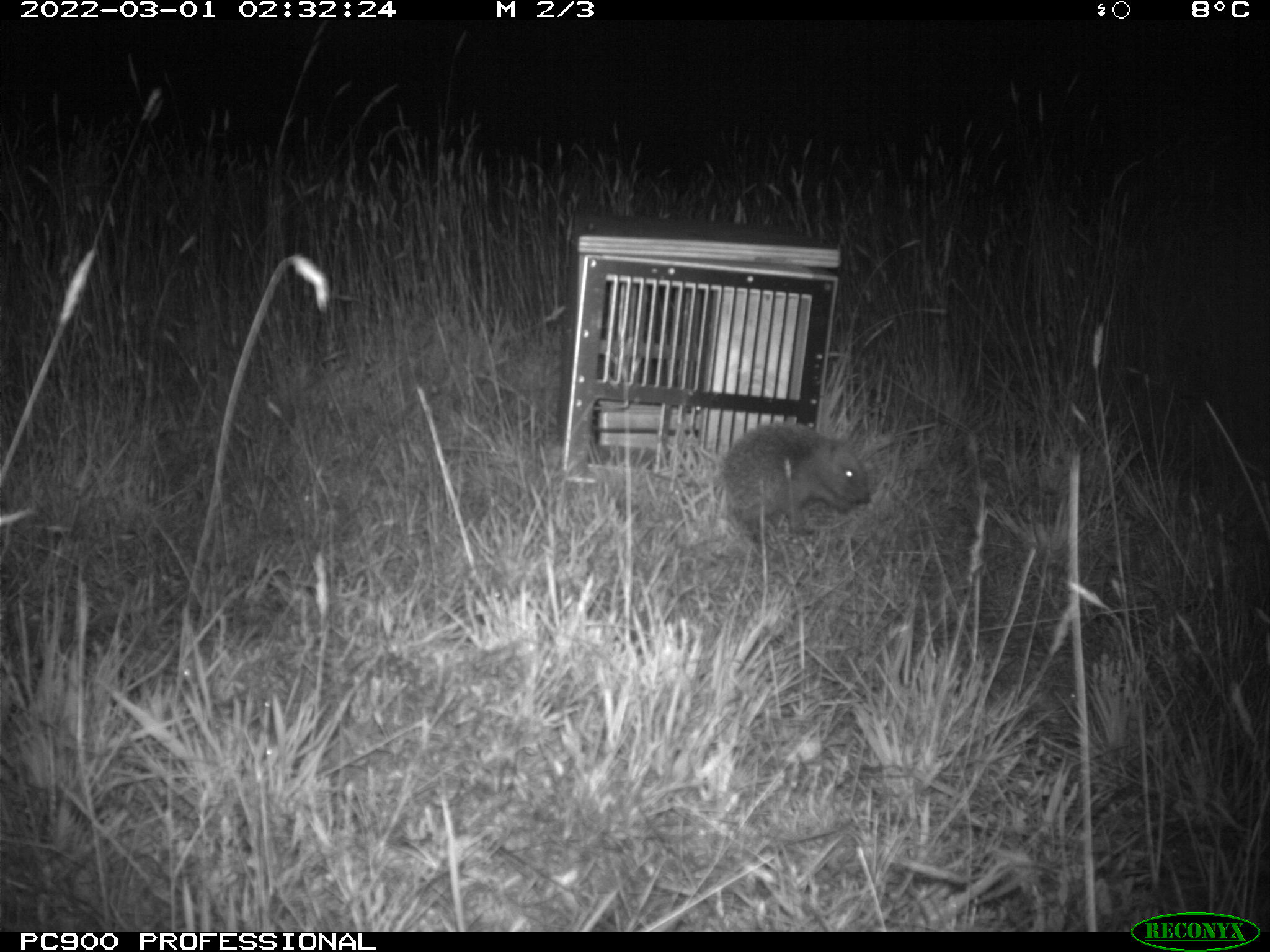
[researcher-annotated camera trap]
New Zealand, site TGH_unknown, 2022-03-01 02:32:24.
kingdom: Animalia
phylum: Chordata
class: Mammalia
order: Eulipotyphla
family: Erinaceidae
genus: Erinaceus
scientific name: Erinaceus europaeus europaeus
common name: european hedgehog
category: hedgehog